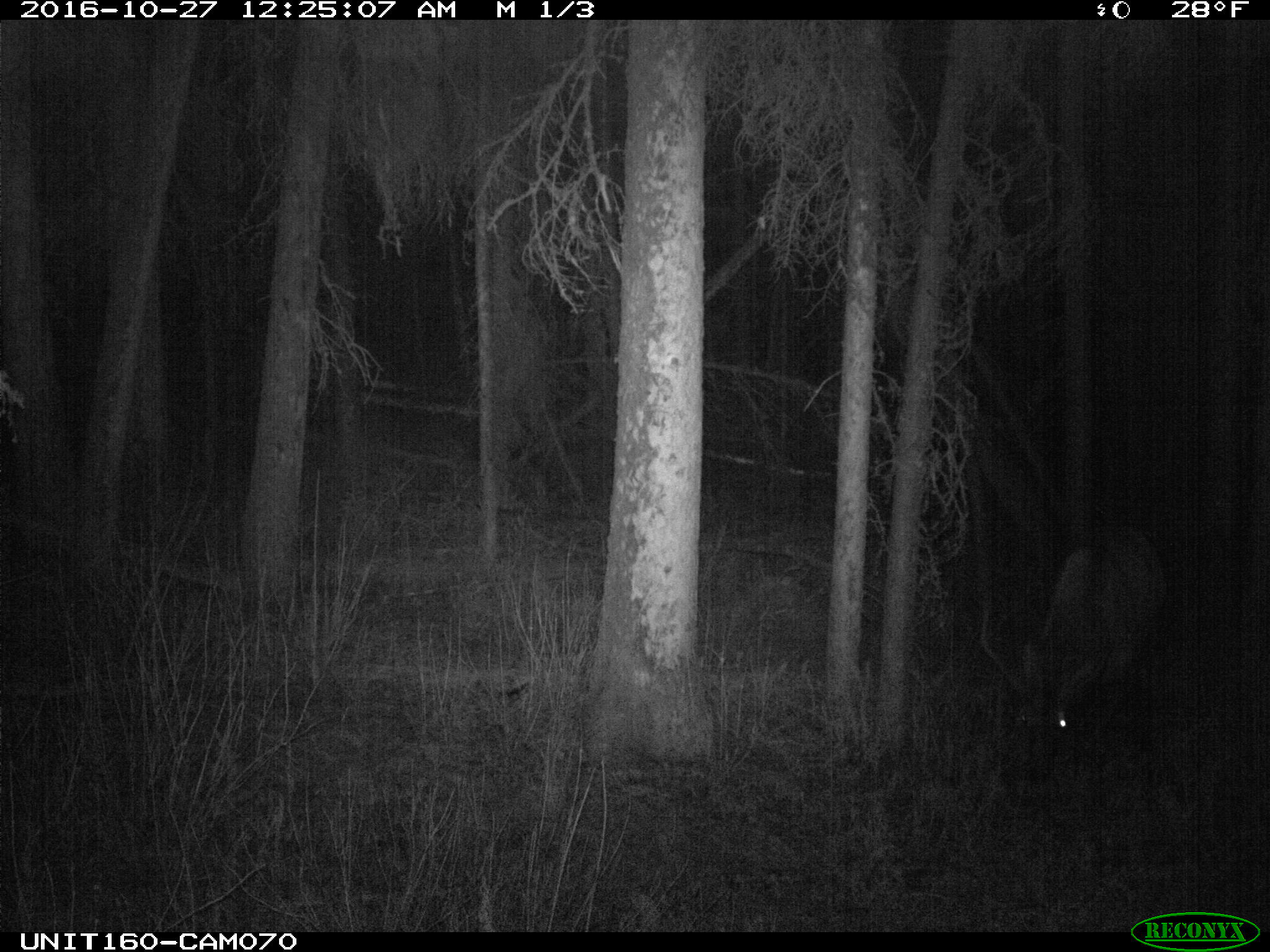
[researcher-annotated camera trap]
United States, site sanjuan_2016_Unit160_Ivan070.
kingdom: Animalia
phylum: Chordata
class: Mammalia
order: Artiodactyla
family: Cervidae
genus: Cervus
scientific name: Cervus elaphus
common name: red deer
Cervus elaphus (red deer).